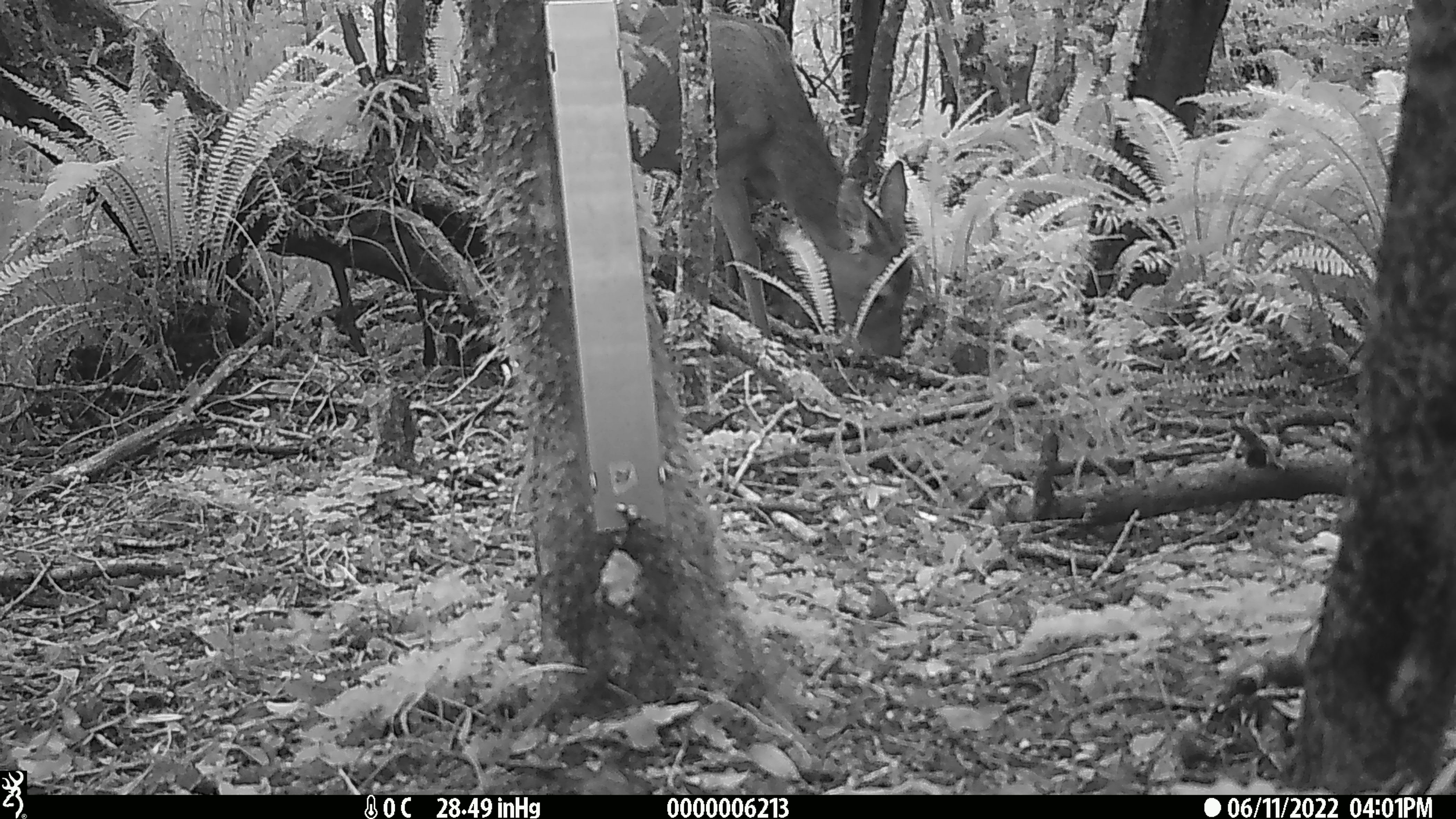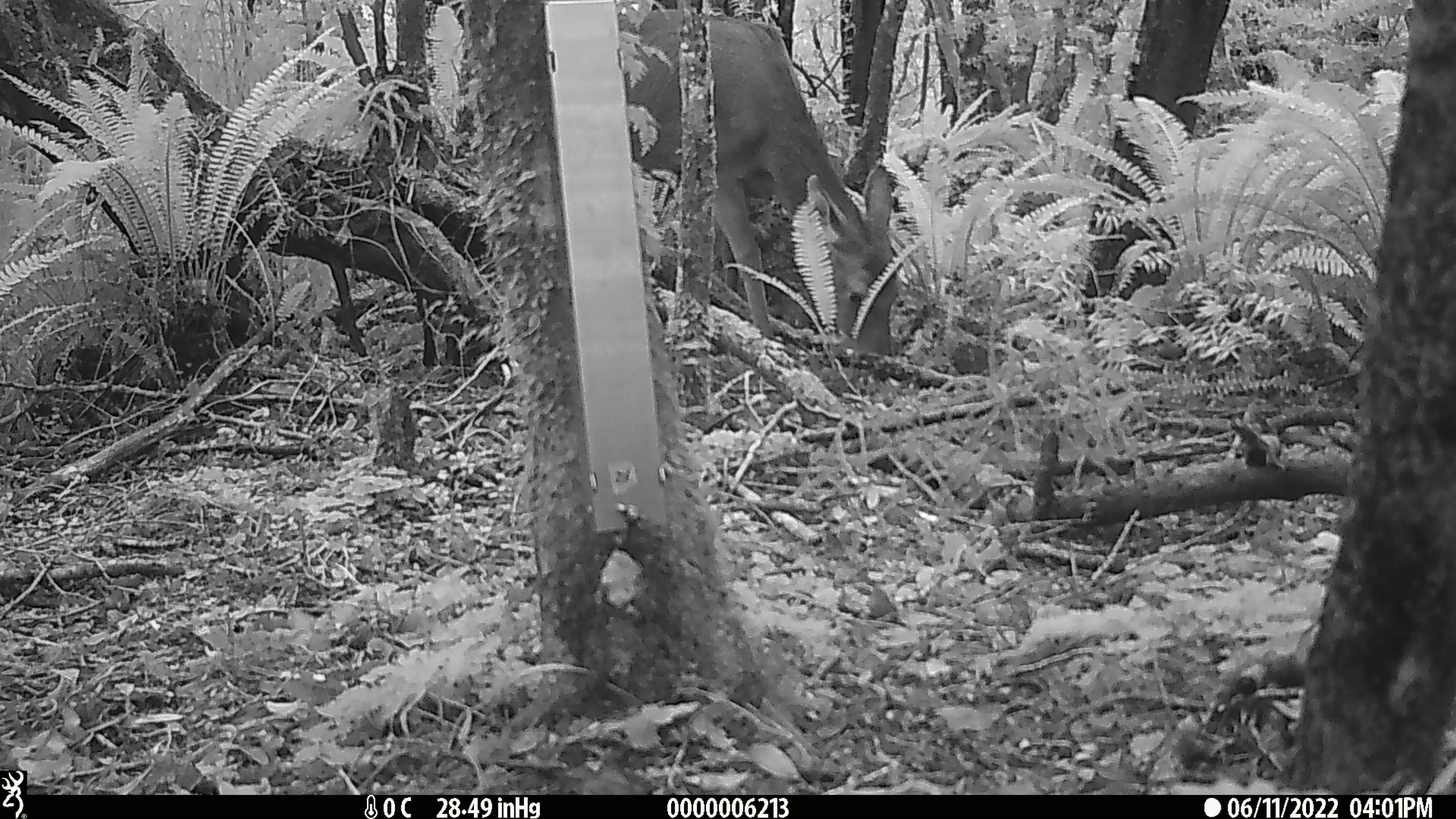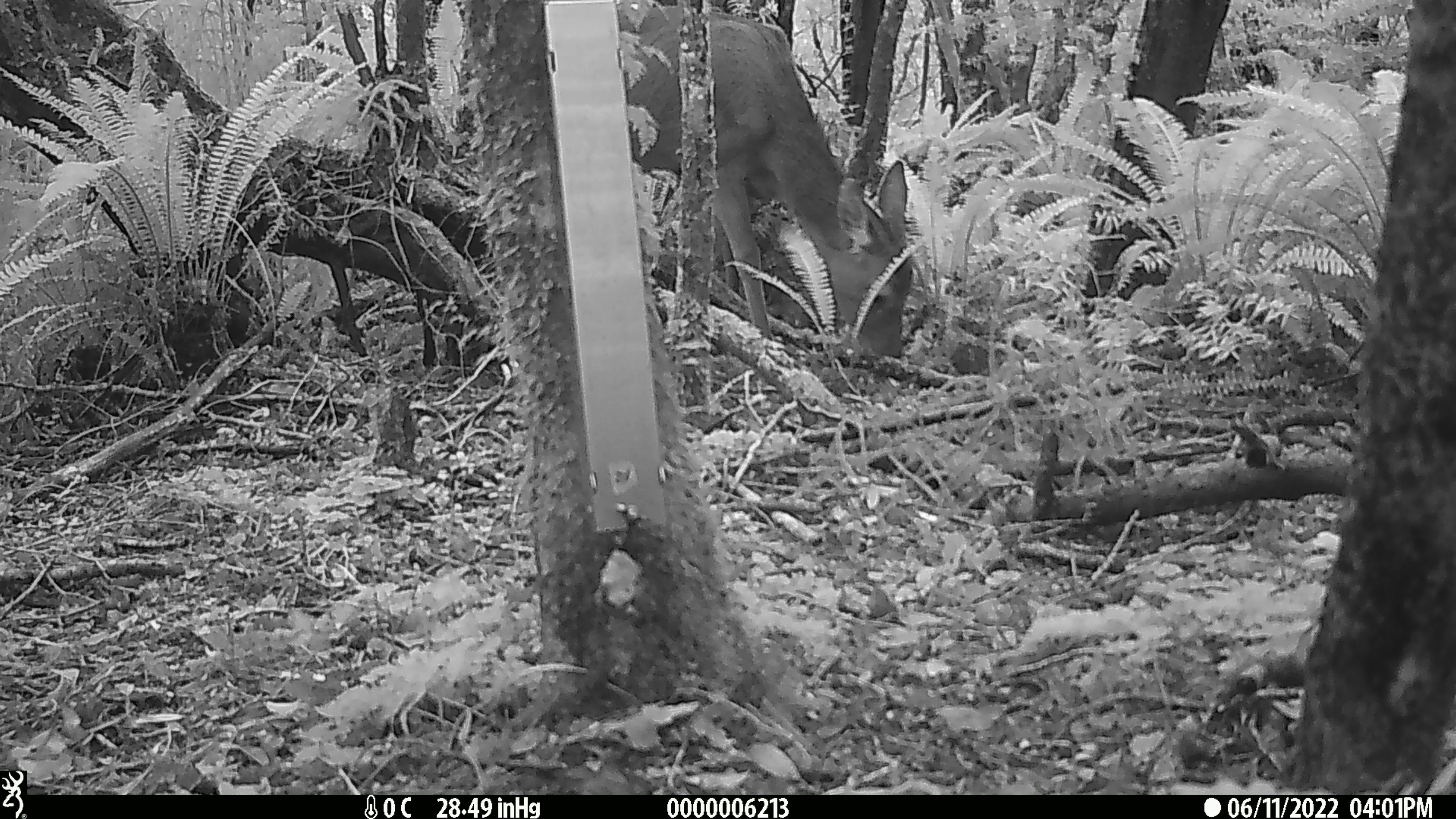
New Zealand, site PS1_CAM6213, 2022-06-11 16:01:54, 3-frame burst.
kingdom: Animalia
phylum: Chordata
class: Mammalia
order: Artiodactyla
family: Cervidae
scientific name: Cervidae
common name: deer